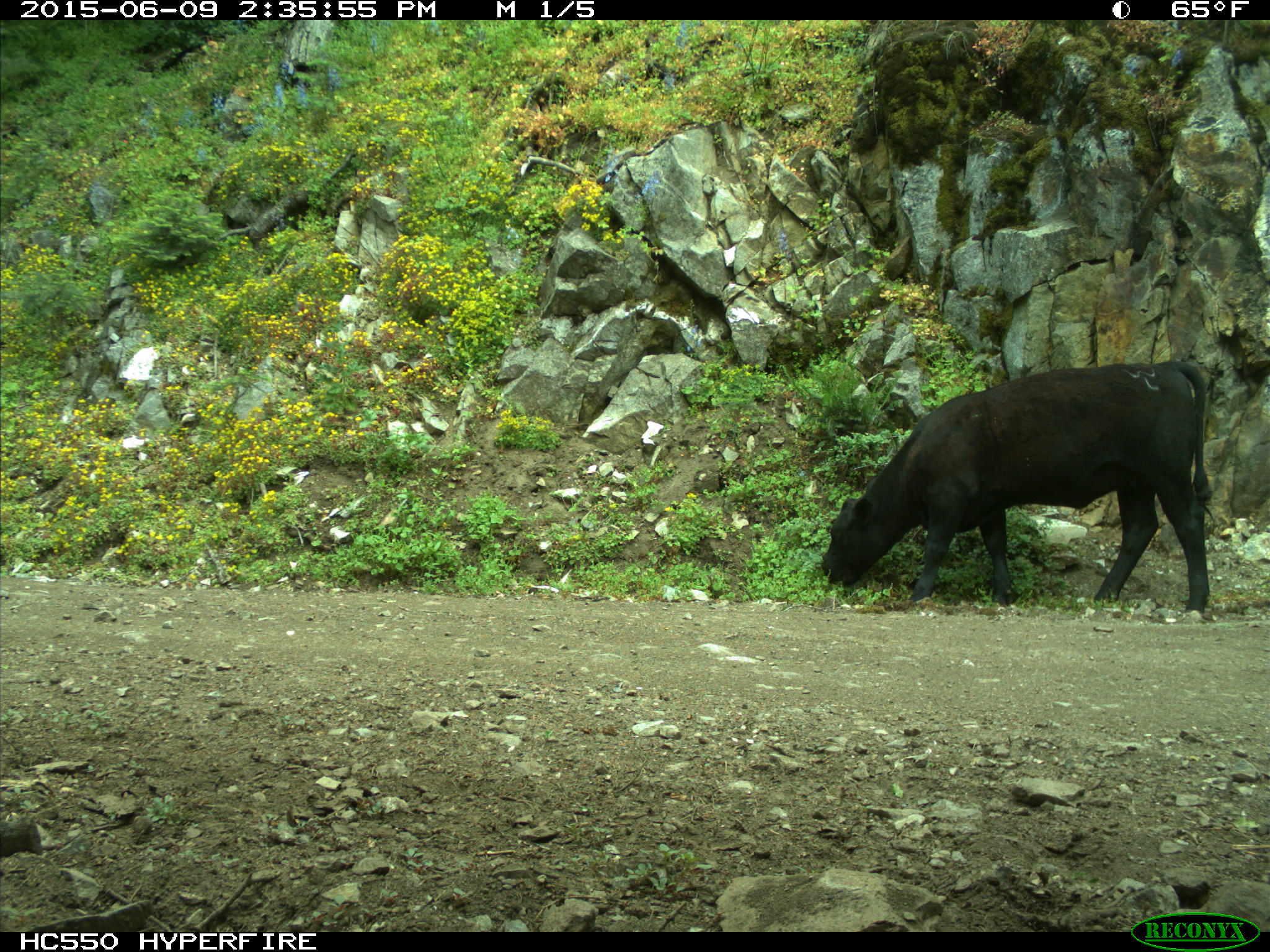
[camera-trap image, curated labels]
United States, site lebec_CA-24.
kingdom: Animalia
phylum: Chordata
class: Mammalia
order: Artiodactyla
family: Bovidae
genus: Bos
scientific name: Bos taurus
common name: domestic cow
Bos taurus (domestic cow).